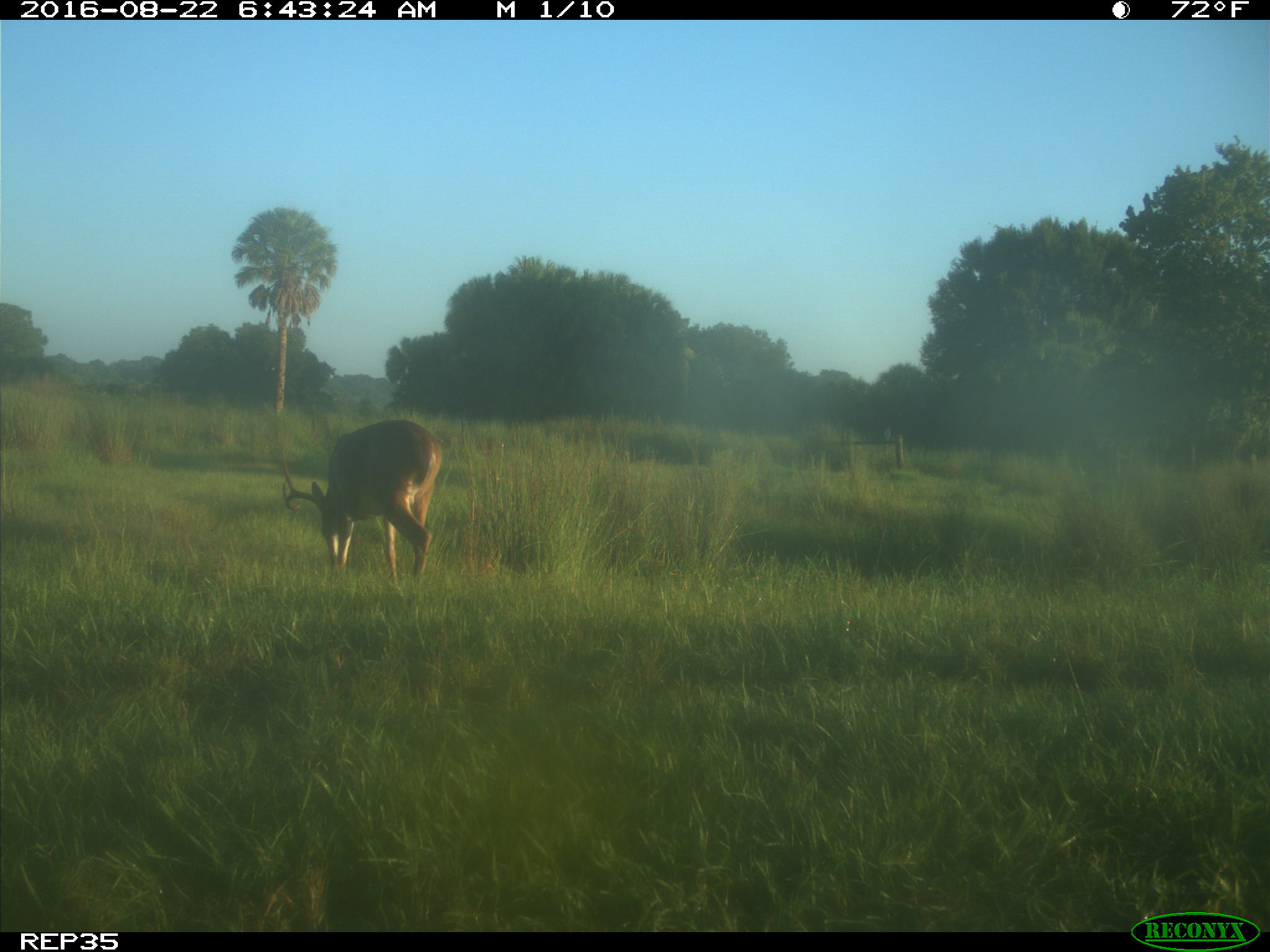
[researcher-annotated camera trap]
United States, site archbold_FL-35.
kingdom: Animalia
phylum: Chordata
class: Mammalia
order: Artiodactyla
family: Cervidae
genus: Odocoileus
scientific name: Odocoileus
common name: deer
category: unidentified deer